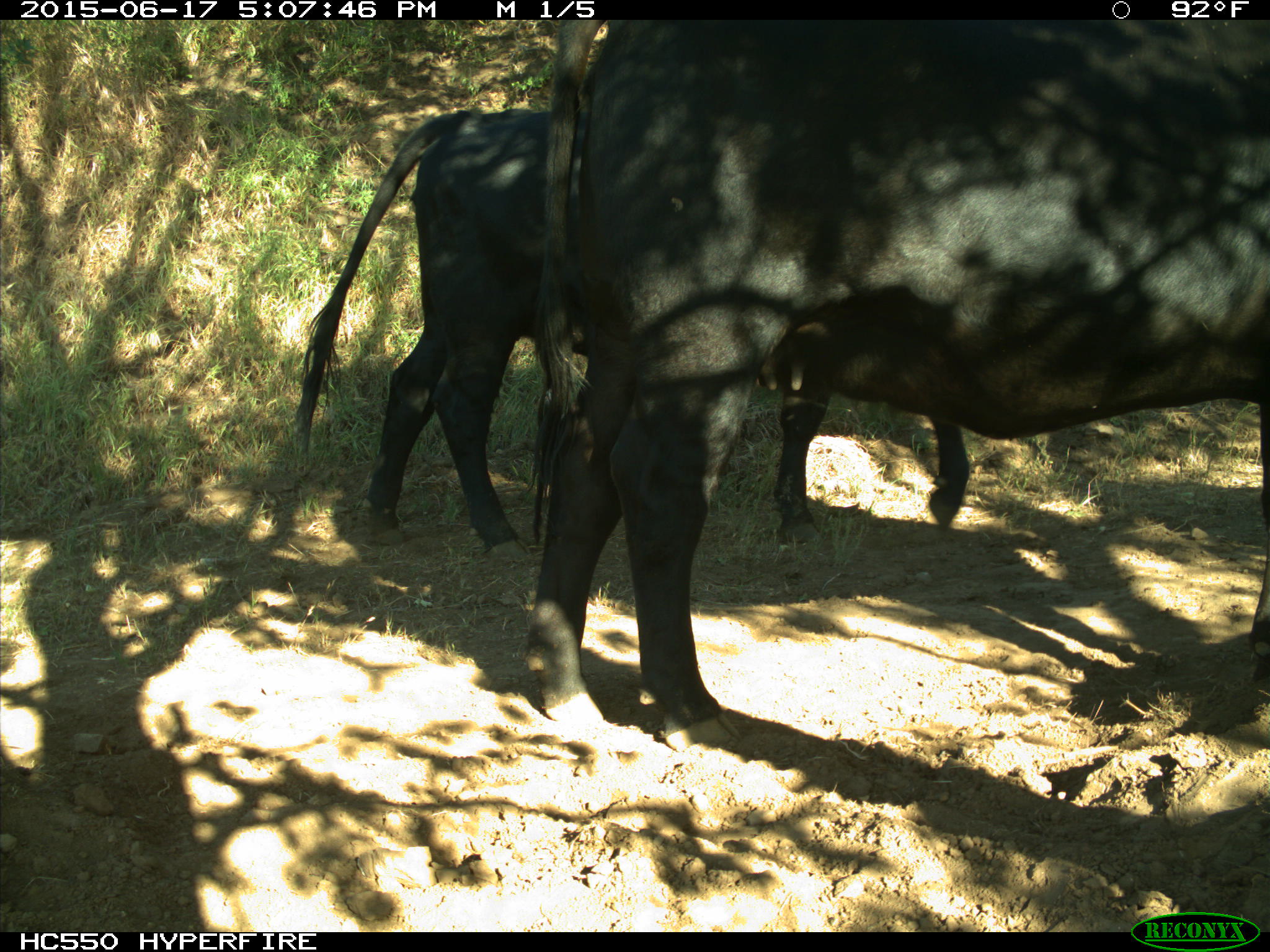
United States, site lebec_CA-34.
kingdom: Animalia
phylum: Chordata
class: Mammalia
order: Artiodactyla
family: Bovidae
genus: Bos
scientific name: Bos taurus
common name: domestic cow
Bos taurus (domestic cow).